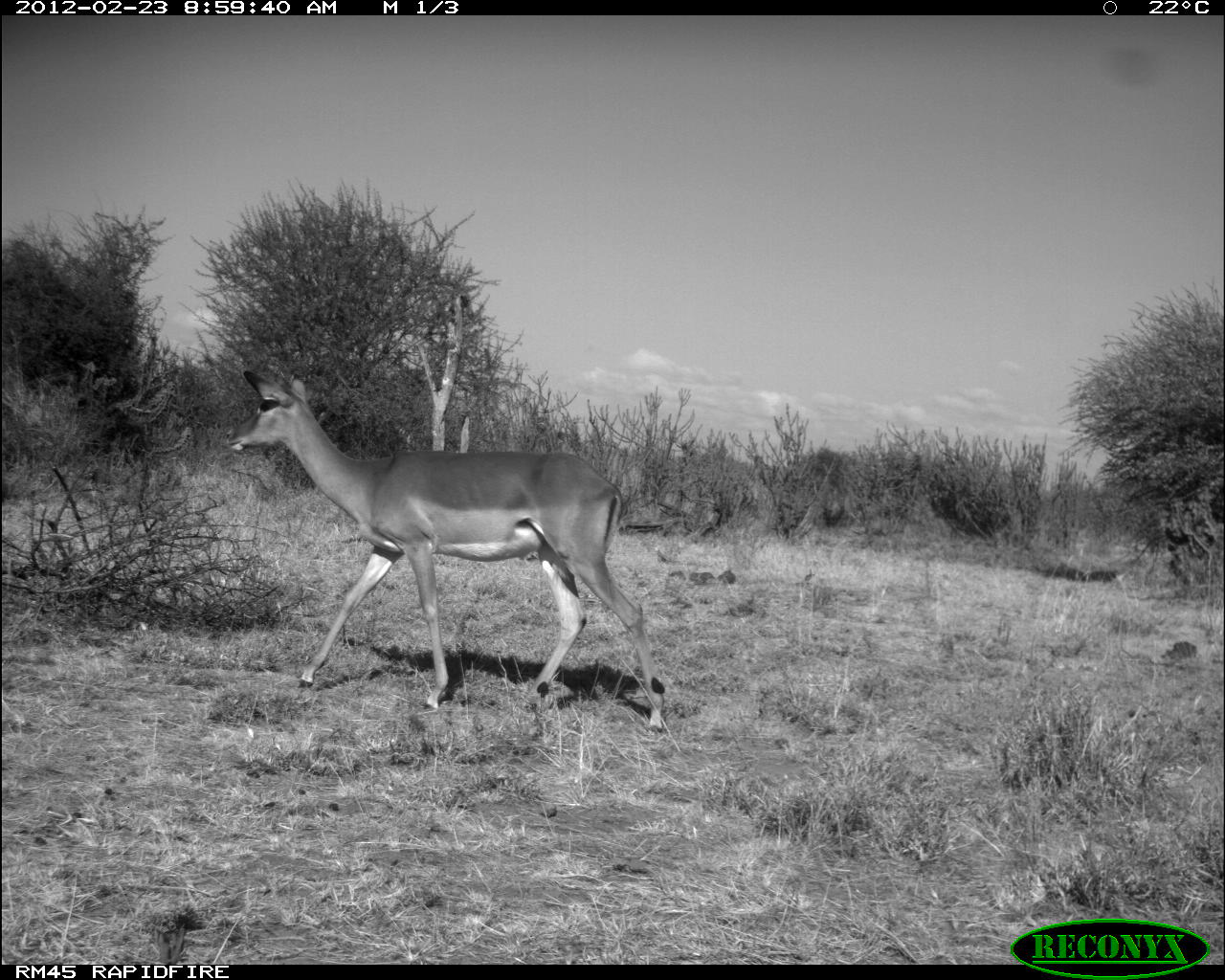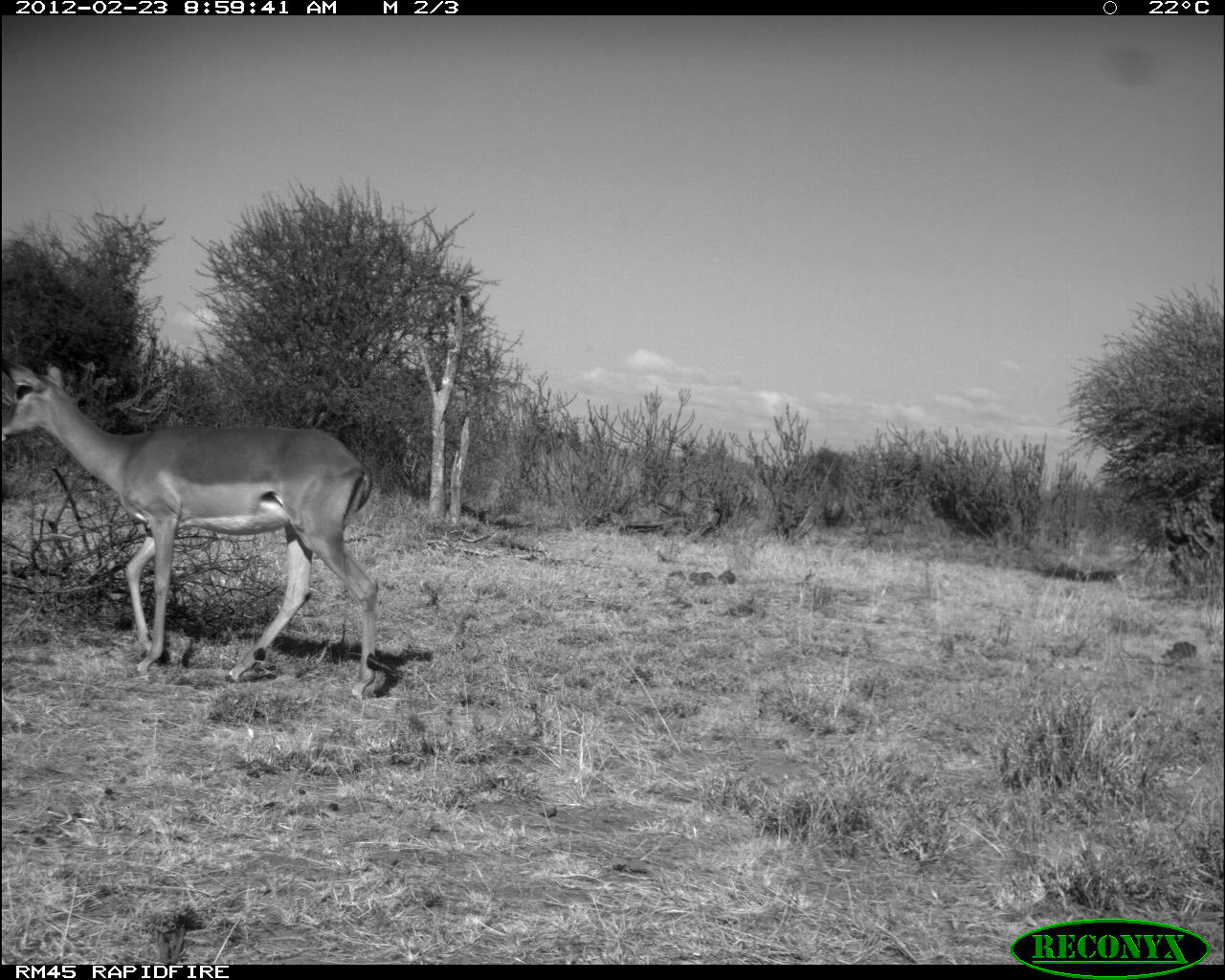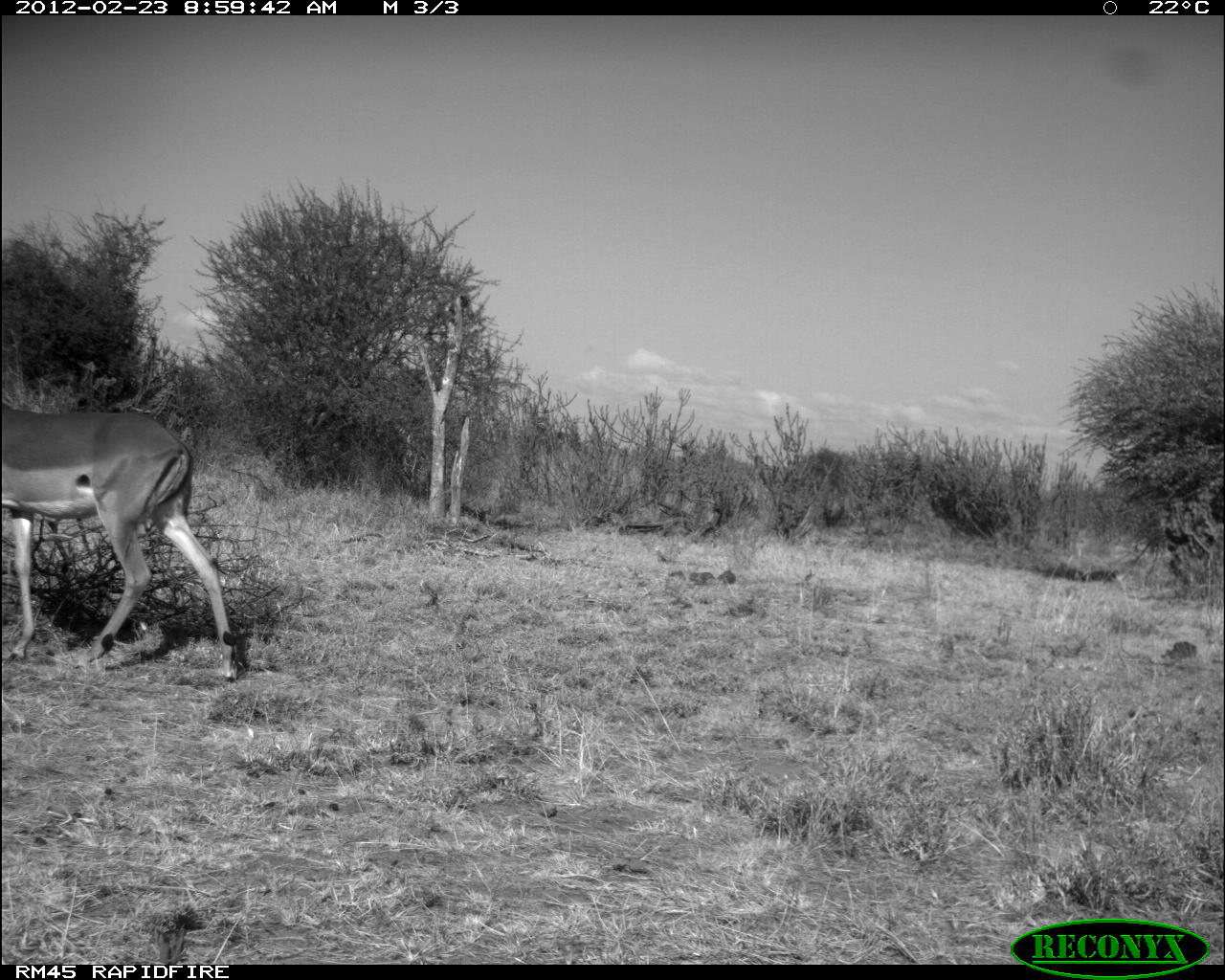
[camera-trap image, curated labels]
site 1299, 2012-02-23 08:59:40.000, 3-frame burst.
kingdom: Animalia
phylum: Chordata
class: Mammalia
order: Artiodactyla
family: Bovidae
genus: Aepyceros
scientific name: Aepyceros melampus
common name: impala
Aepyceros melampus (impala), count 1.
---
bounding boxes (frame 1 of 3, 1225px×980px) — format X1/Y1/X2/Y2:
aepyceros melampus: 217/358/668/735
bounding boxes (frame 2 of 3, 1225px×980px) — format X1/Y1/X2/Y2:
aepyceros melampus: 0/346/382/699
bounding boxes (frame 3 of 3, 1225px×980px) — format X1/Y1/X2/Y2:
aepyceros melampus: 0/404/240/681